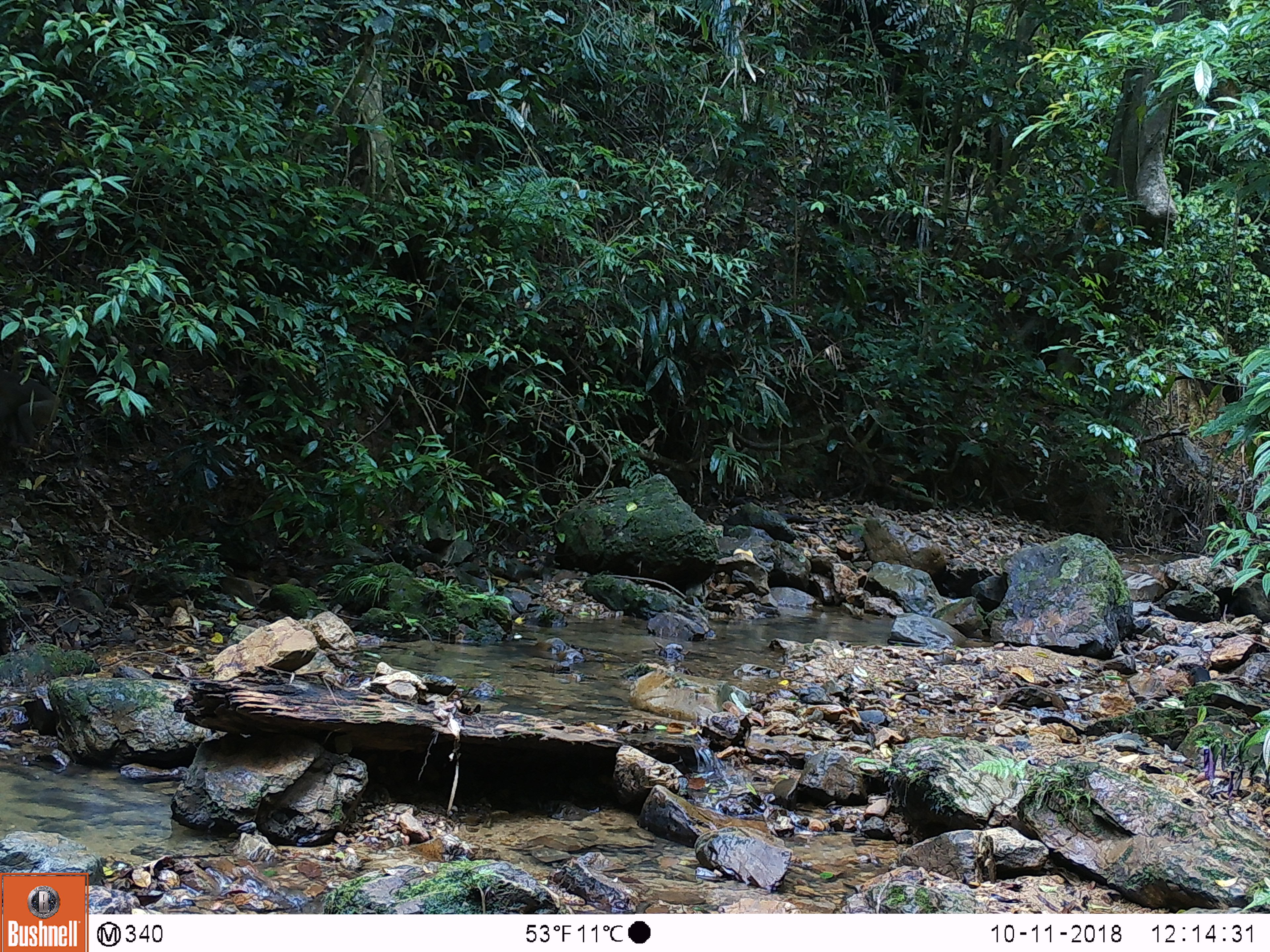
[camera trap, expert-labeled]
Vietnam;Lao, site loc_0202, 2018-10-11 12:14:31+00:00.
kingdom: Animalia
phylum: Chordata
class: Mammalia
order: Primates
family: Cercopithecidae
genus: Macaca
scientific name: Macaca nemestrina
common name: pig-tailed macaque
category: pig tailed macaque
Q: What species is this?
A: Pig tailed macaque (pig-tailed macaque) (Macaca nemestrina).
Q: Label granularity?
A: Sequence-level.